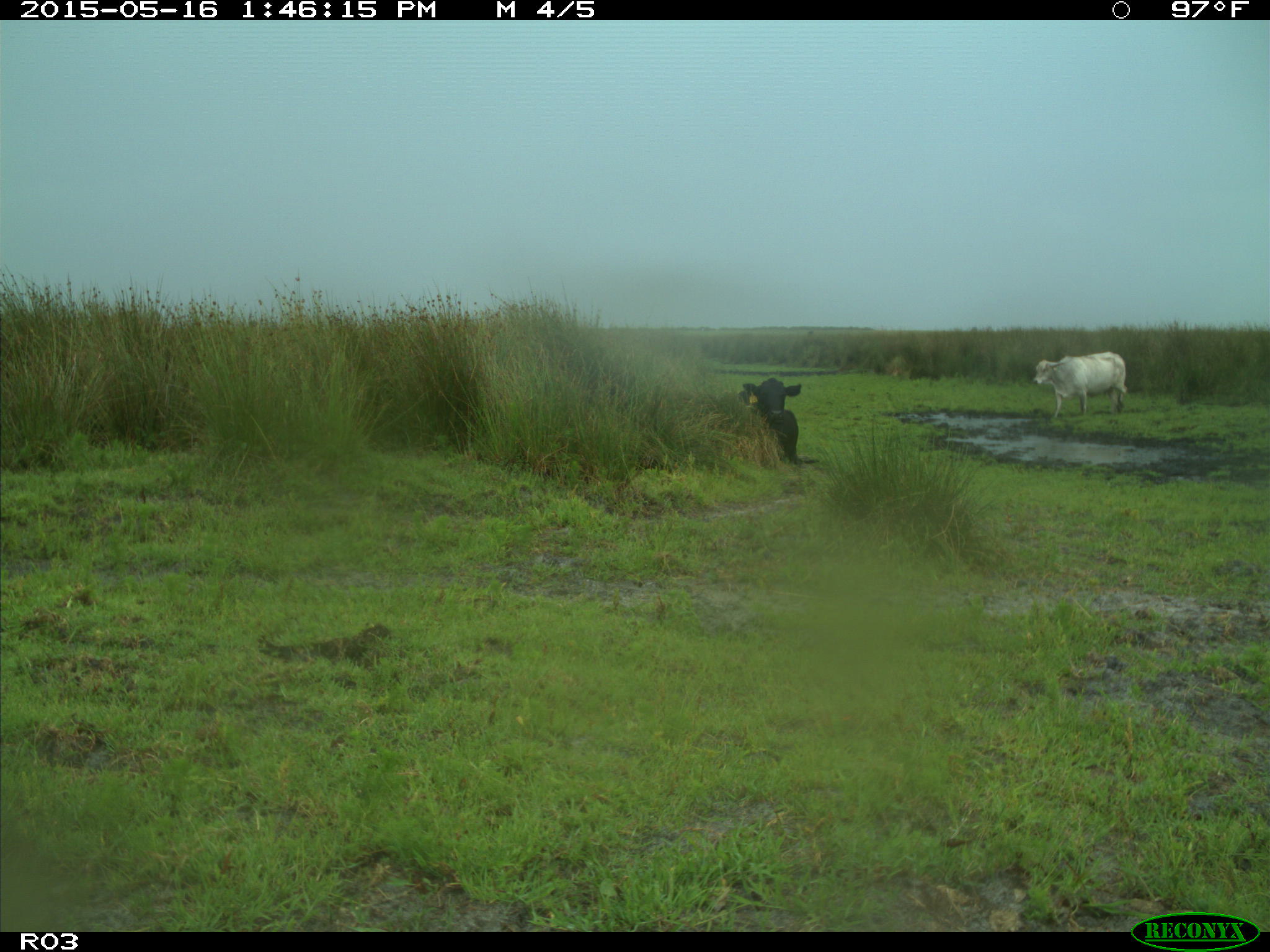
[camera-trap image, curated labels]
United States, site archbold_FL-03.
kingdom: Animalia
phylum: Chordata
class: Mammalia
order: Artiodactyla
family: Bovidae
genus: Bos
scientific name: Bos taurus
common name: domestic cow